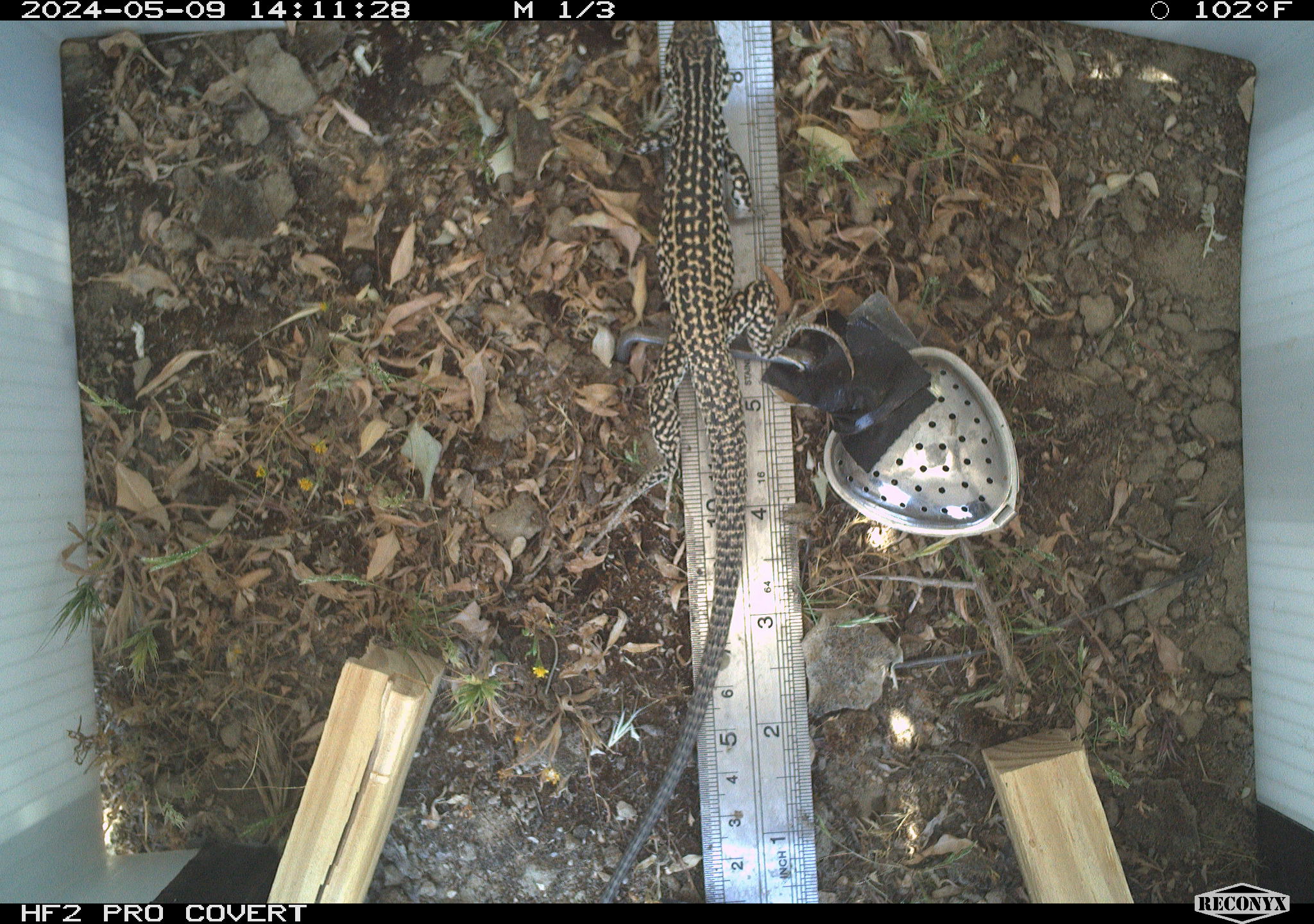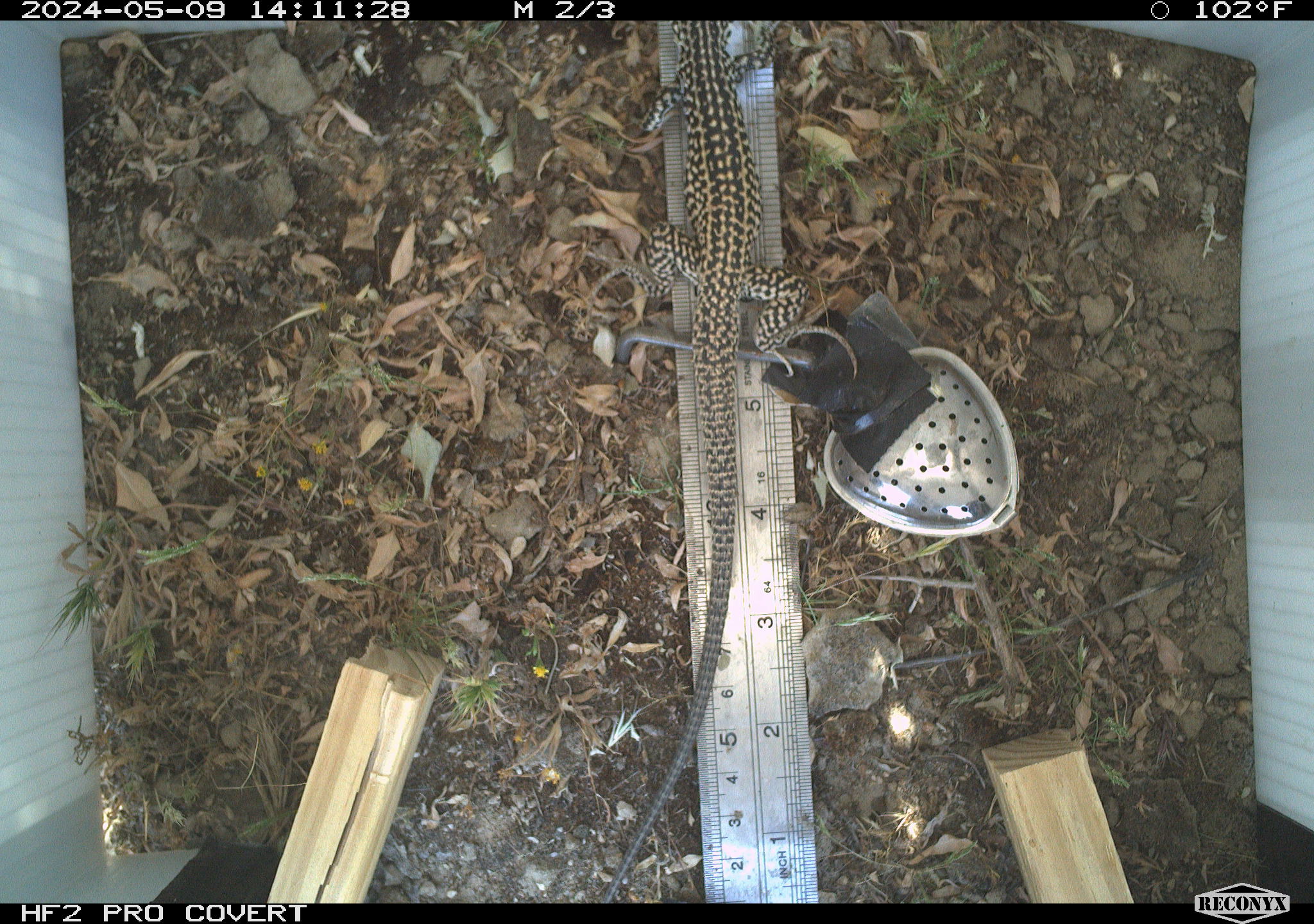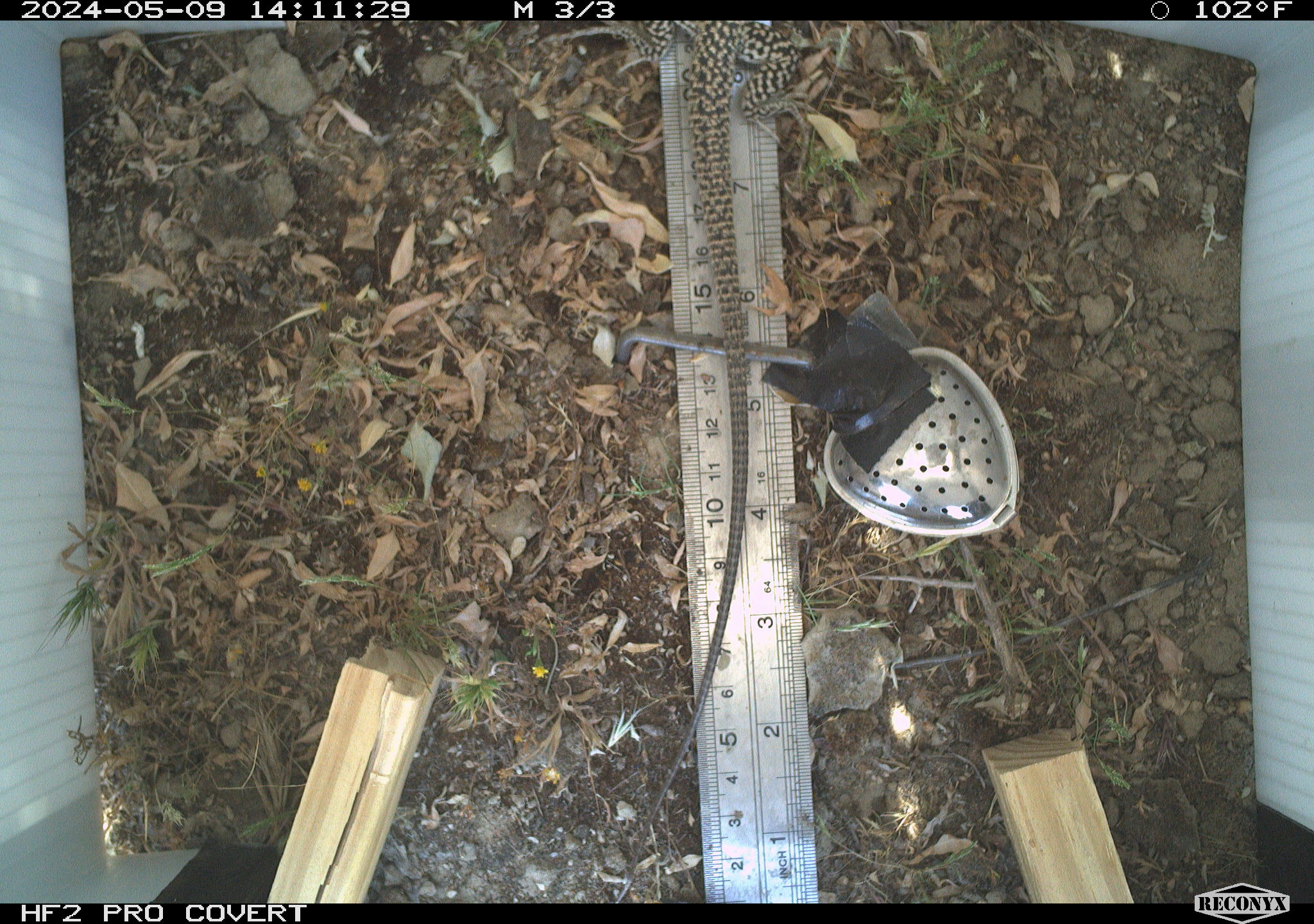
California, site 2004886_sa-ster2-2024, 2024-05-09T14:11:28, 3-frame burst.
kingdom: Animalia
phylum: Chordata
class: Reptilia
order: Squamata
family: Teiidae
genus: Aspidoscelis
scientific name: Aspidoscelis tigris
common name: western whiptail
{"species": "western whiptail (Aspidoscelis tigris)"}